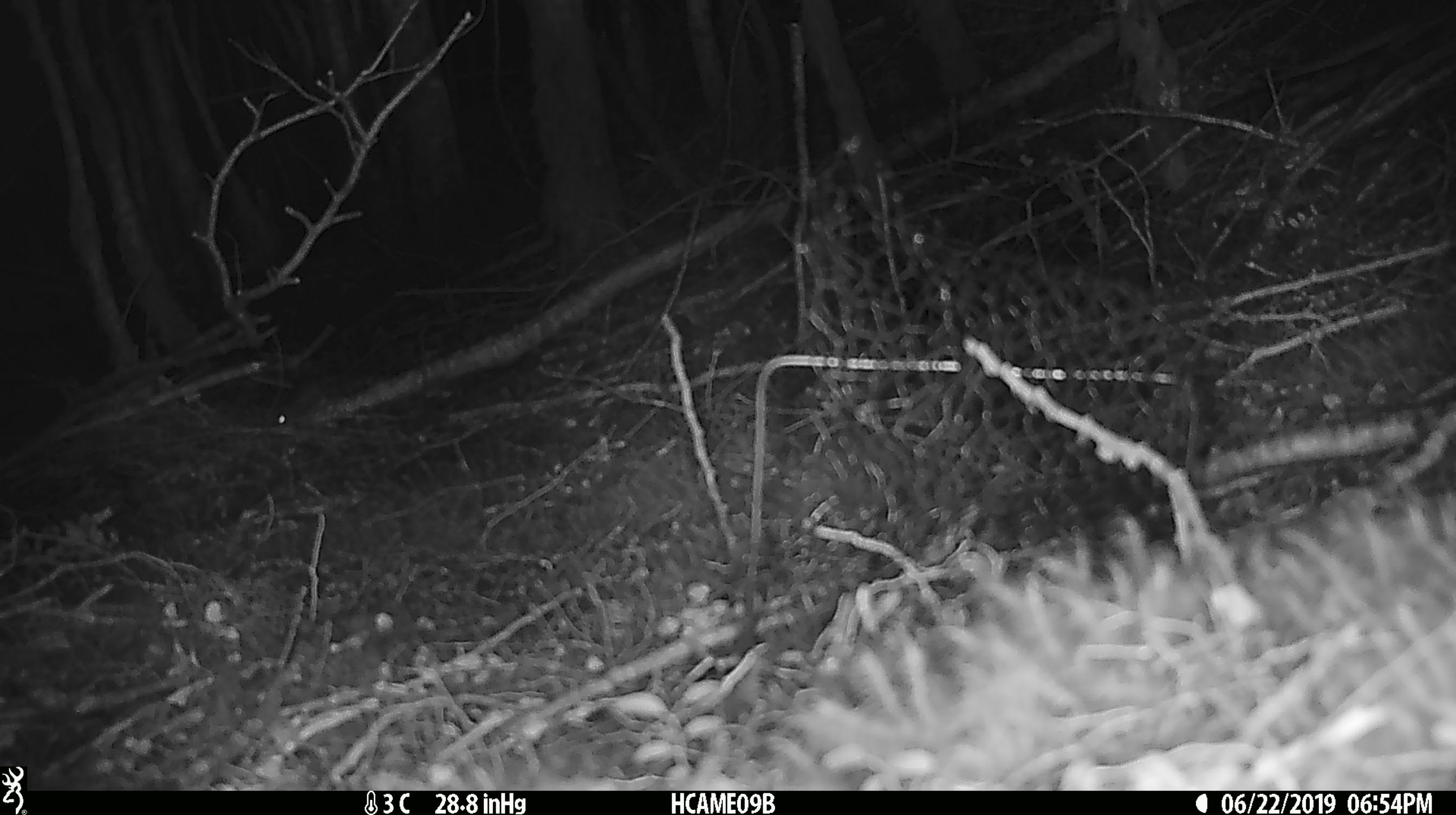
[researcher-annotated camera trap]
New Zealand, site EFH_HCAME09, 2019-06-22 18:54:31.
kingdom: Animalia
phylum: Chordata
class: Mammalia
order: Rodentia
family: Muridae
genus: Mus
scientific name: Mus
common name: mouse